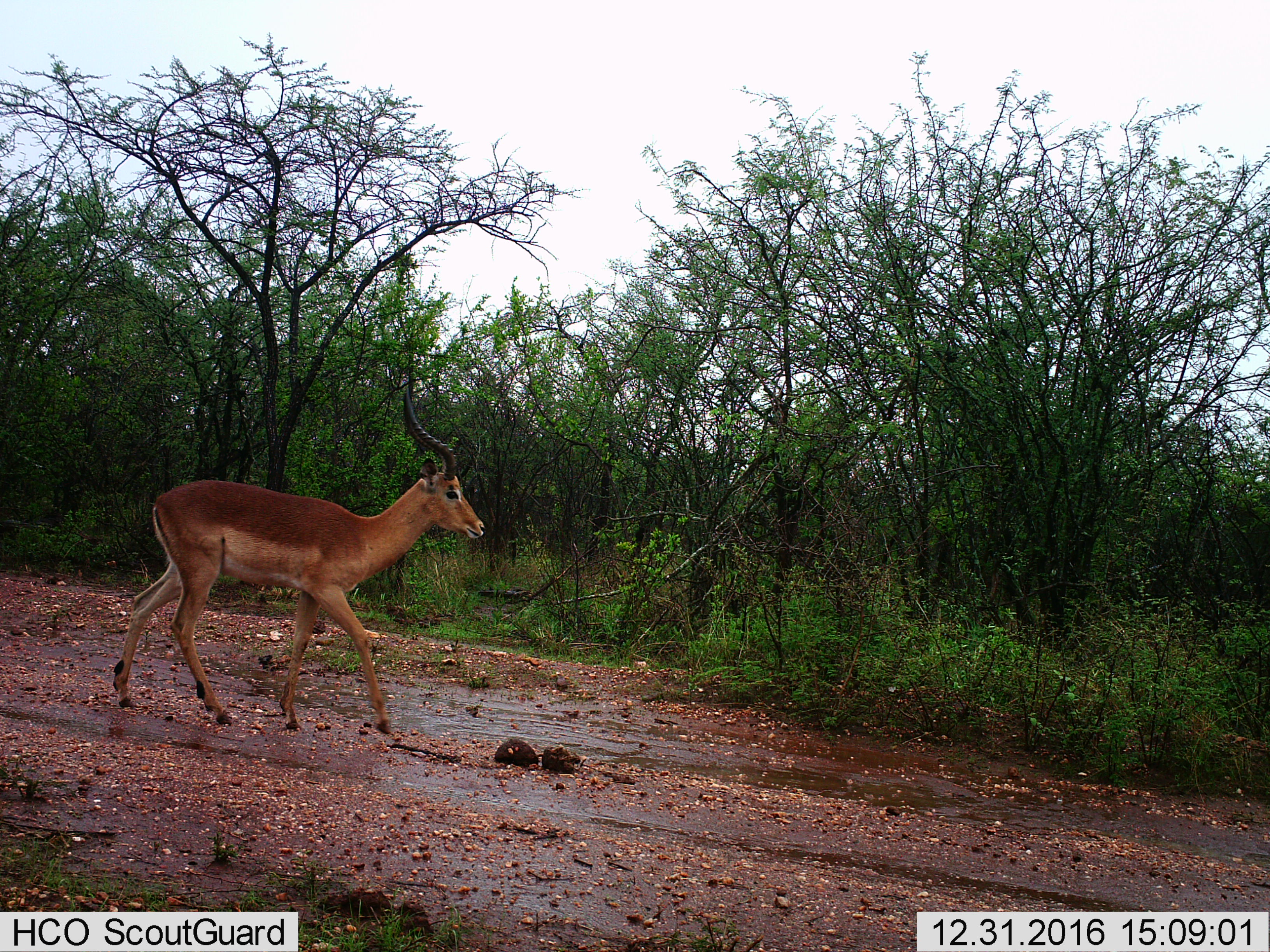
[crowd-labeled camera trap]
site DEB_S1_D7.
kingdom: Animalia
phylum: Chordata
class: Mammalia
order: Artiodactyla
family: Bovidae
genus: Aepyceros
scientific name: Aepyceros melampus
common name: impala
Impala (Aepyceros melampus), count 1. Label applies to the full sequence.